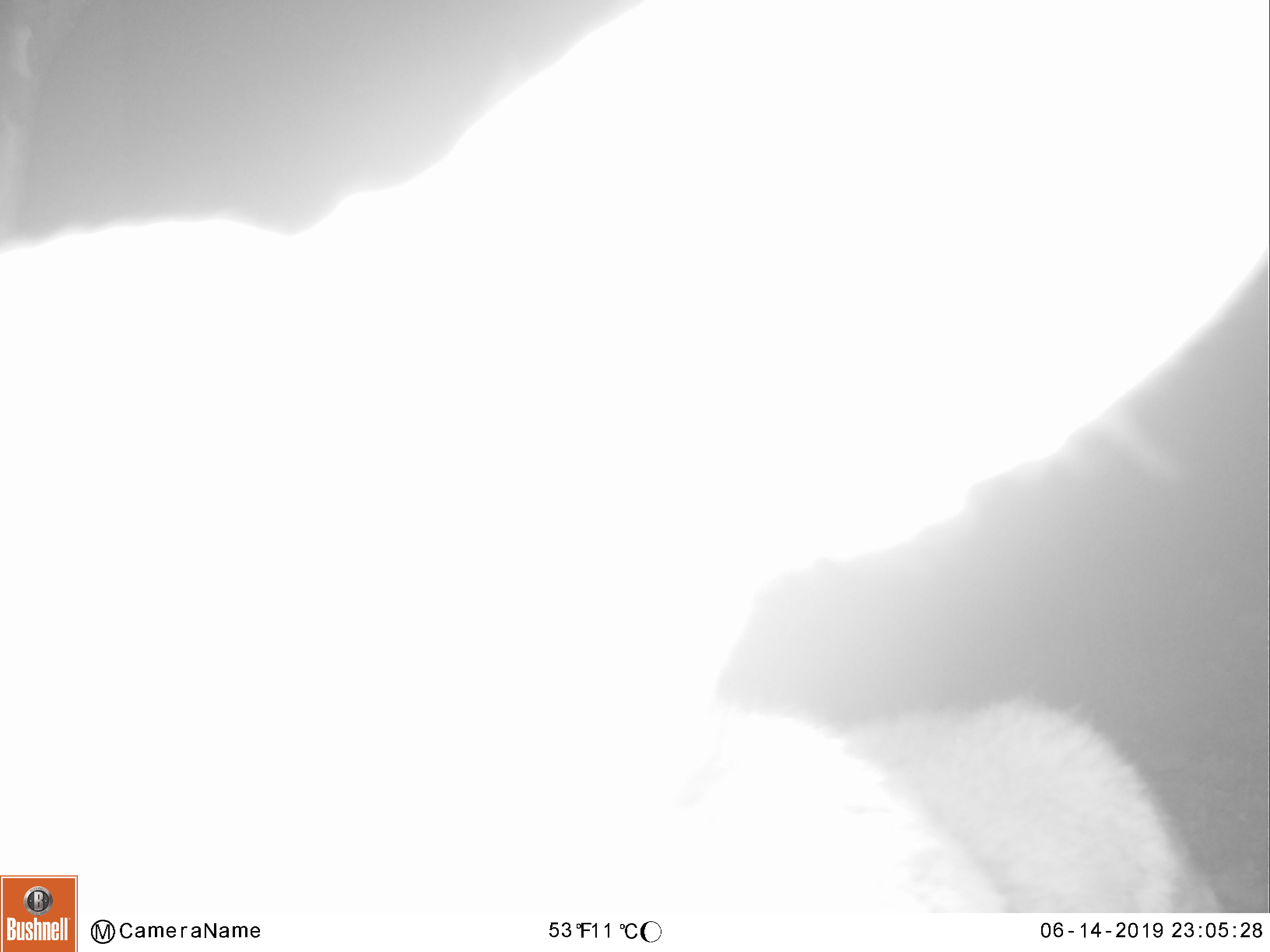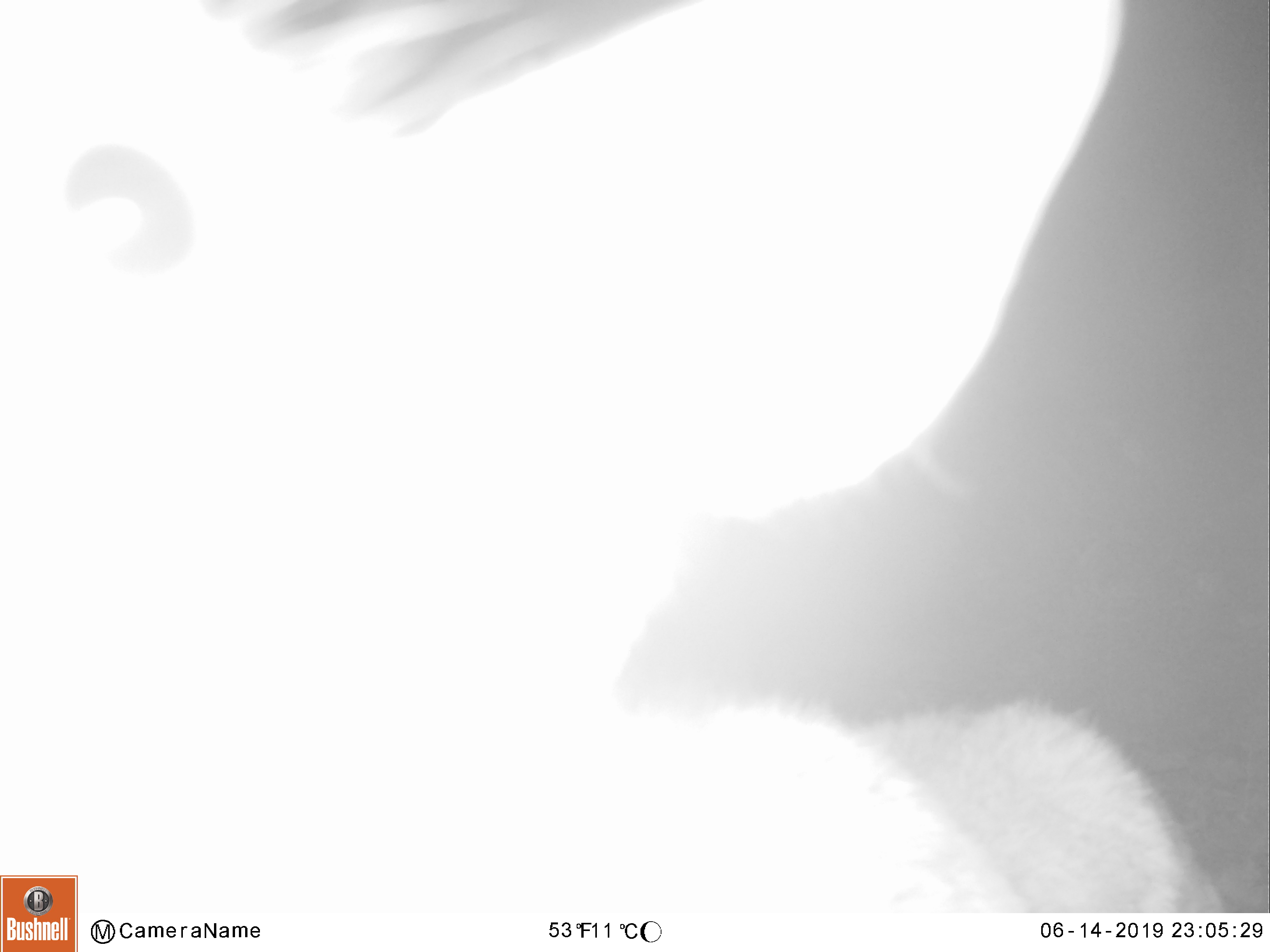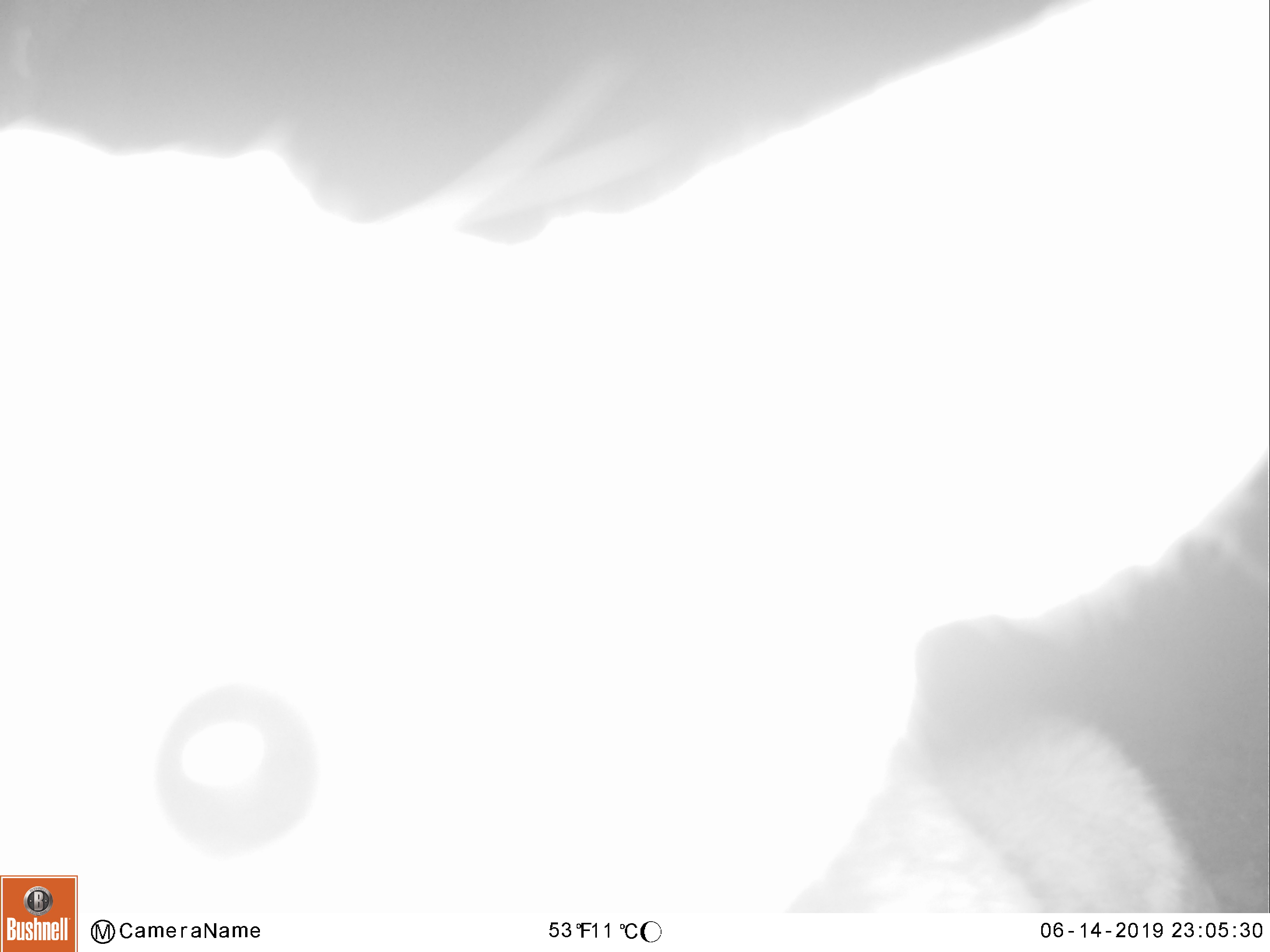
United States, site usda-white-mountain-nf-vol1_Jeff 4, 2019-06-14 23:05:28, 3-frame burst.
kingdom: Animalia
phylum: Chordata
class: Mammalia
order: Artiodactyla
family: Cervidae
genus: Alces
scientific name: Alces alces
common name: moose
Moose (Alces alces).